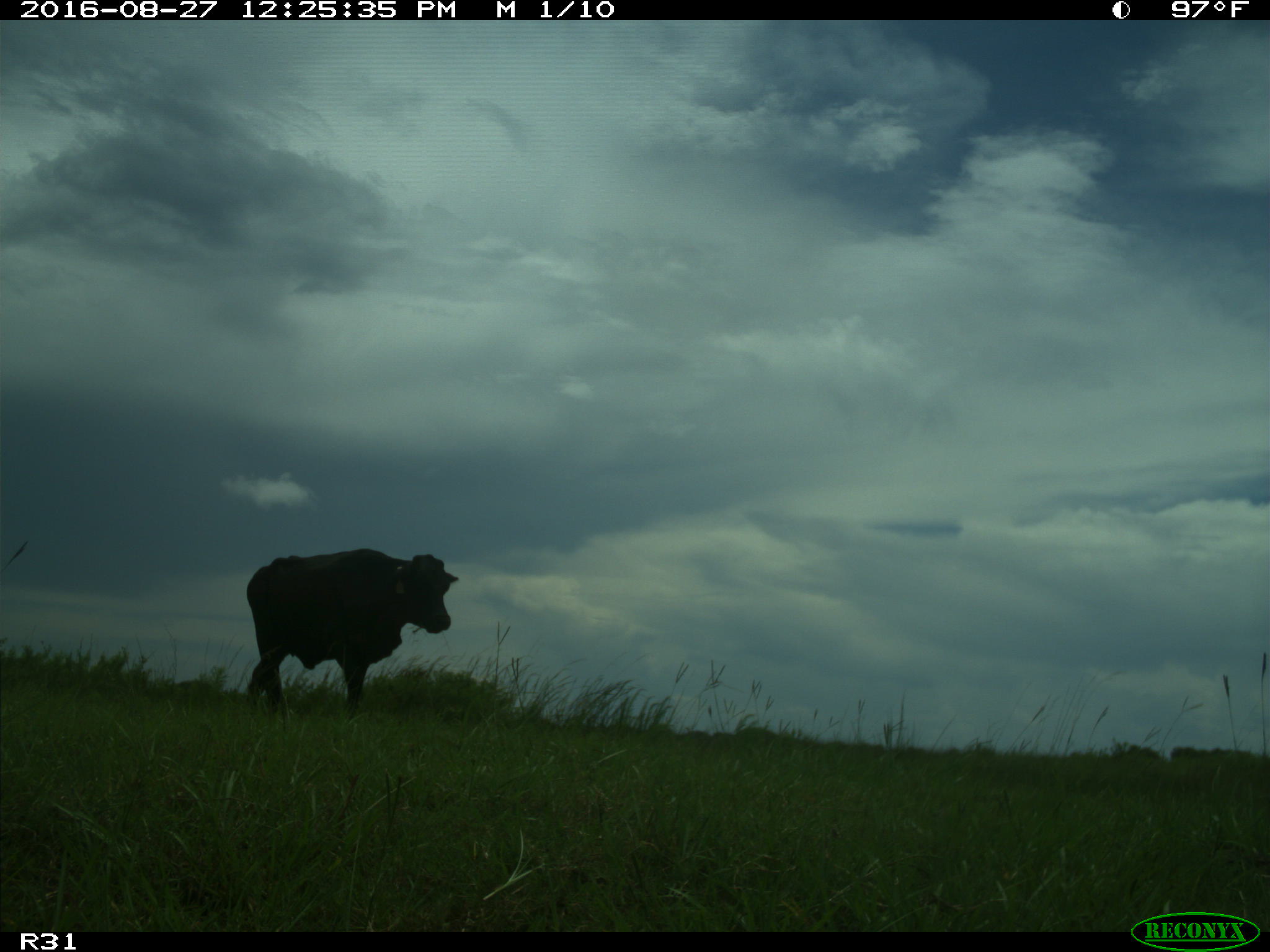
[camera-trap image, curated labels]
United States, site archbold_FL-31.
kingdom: Animalia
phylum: Chordata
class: Mammalia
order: Artiodactyla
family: Bovidae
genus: Bos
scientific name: Bos taurus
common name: domestic cow